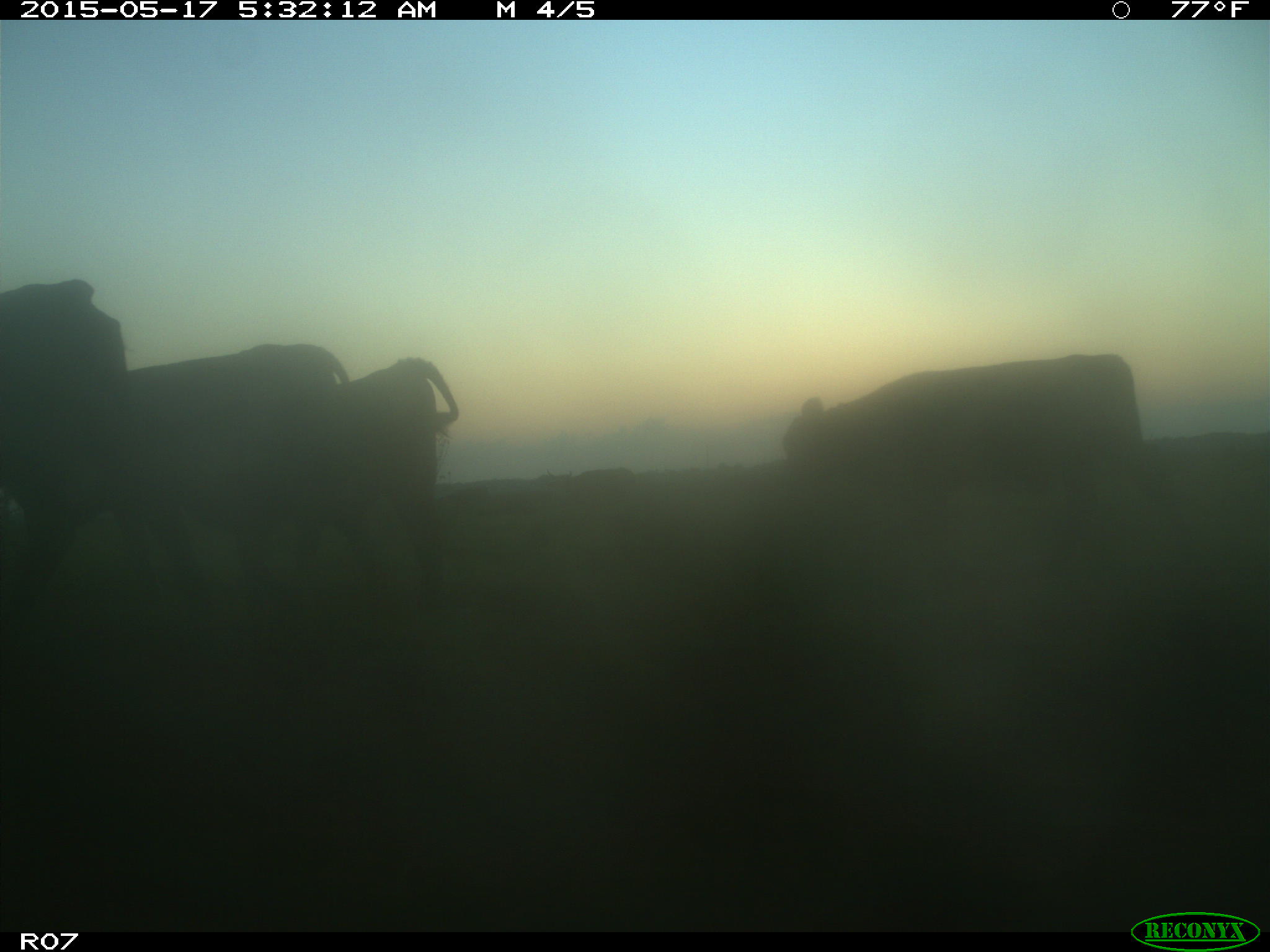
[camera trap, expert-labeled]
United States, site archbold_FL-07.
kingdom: Animalia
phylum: Chordata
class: Mammalia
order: Artiodactyla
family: Bovidae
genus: Bos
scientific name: Bos taurus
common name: domestic cow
Bos taurus (domestic cow).